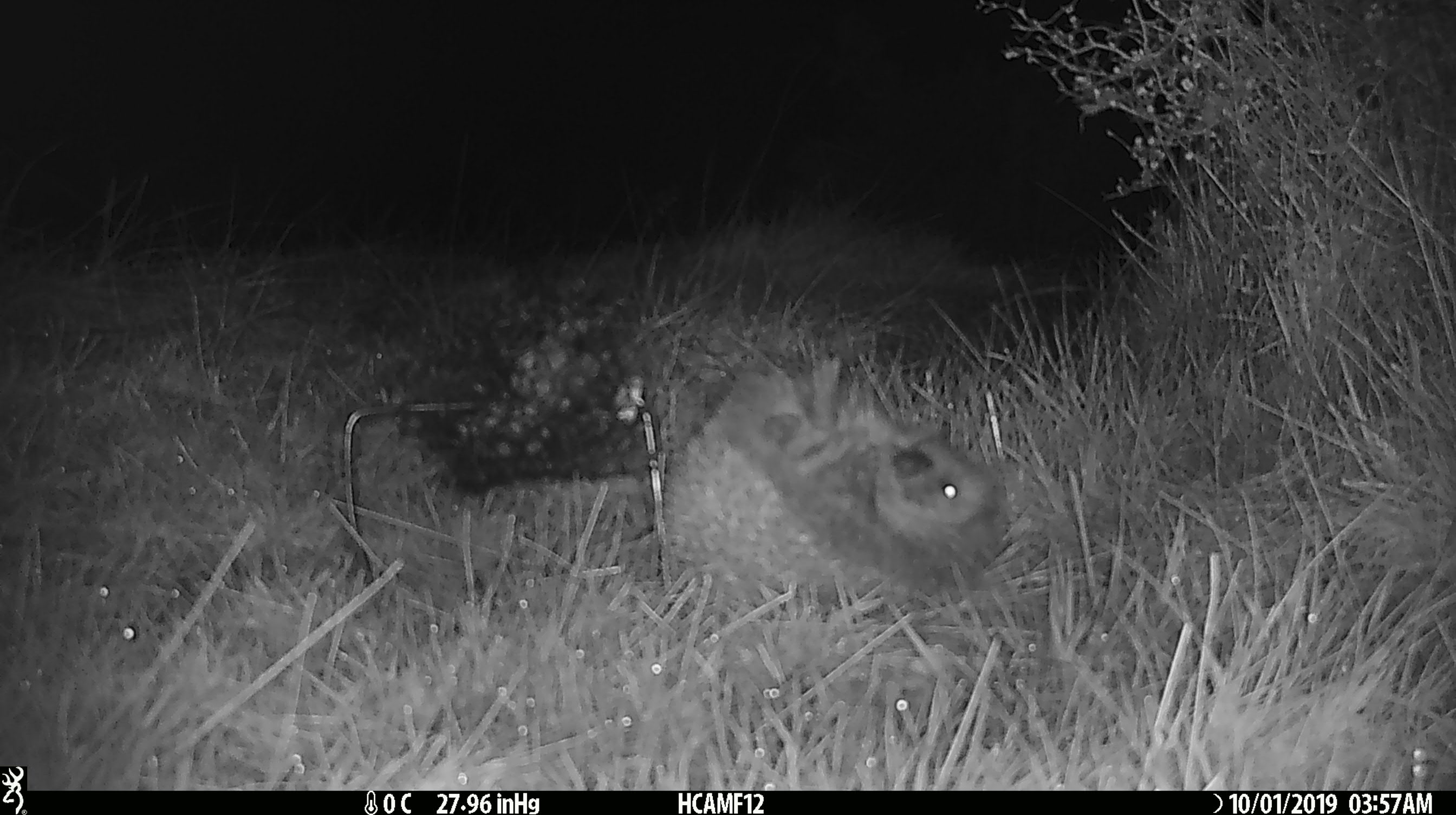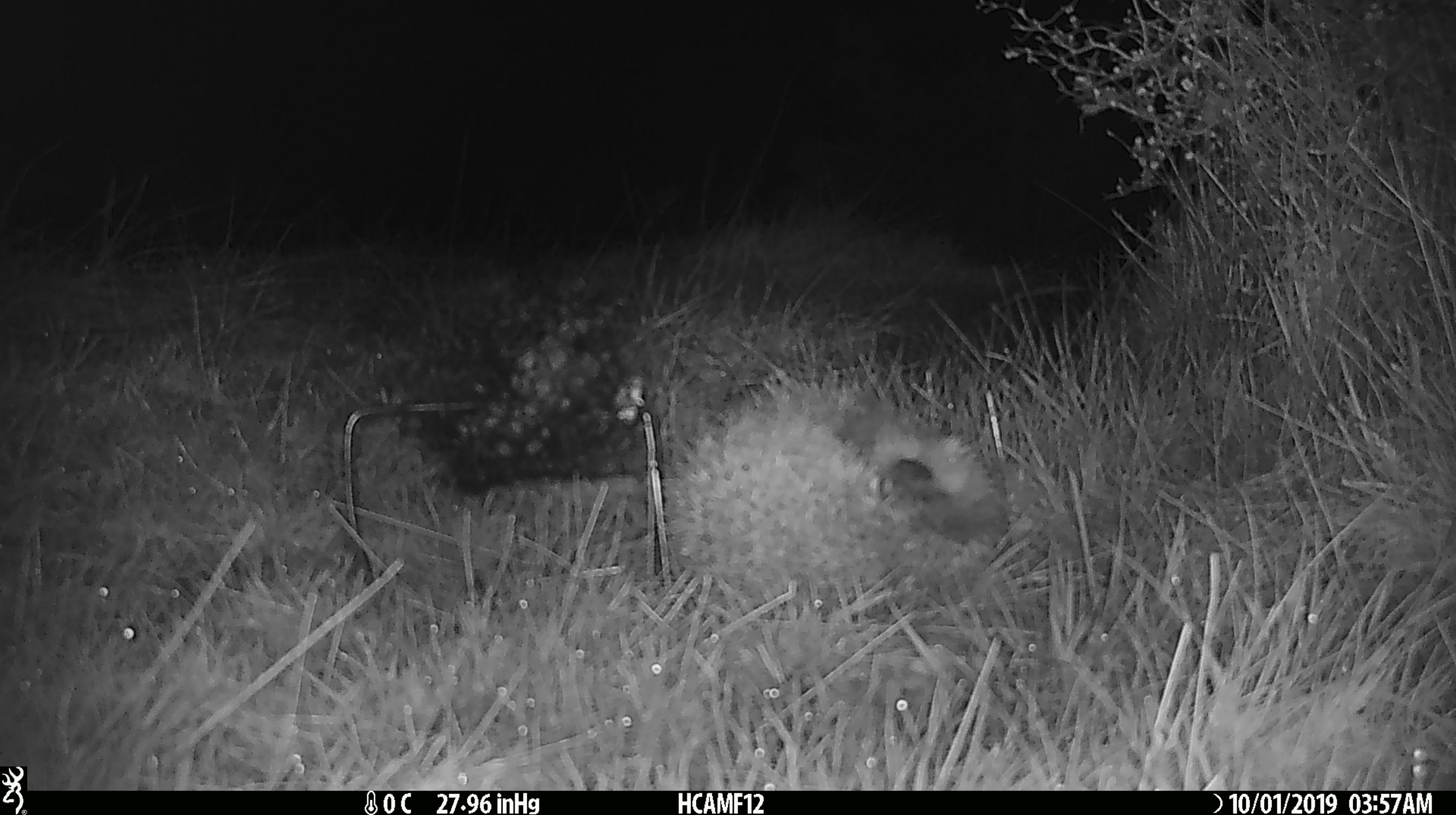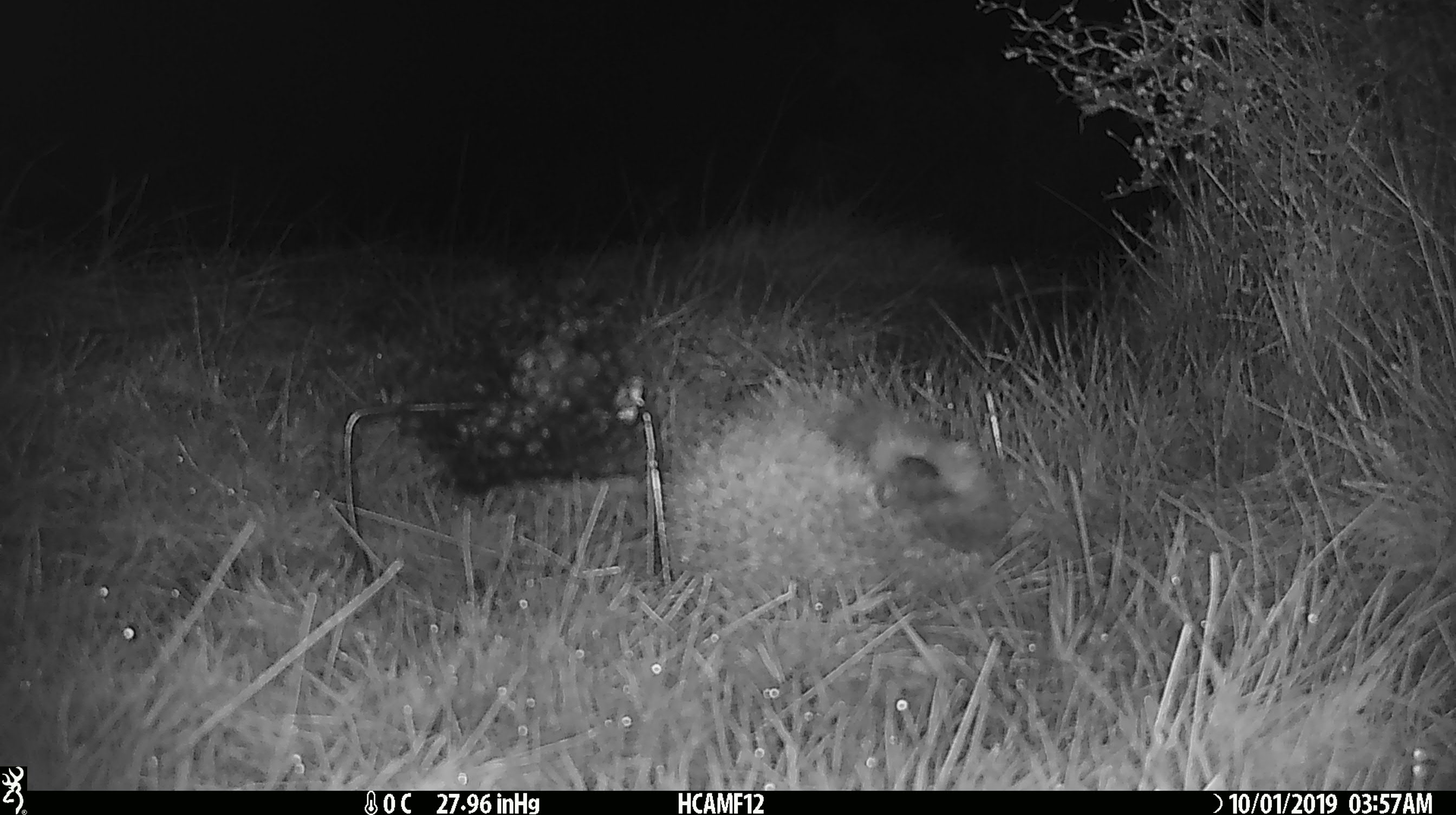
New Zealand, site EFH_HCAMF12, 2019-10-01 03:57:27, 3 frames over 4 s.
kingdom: Animalia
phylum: Chordata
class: Mammalia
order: Eulipotyphla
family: Erinaceidae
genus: Erinaceus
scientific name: Erinaceus europaeus europaeus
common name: european hedgehog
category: hedgehog